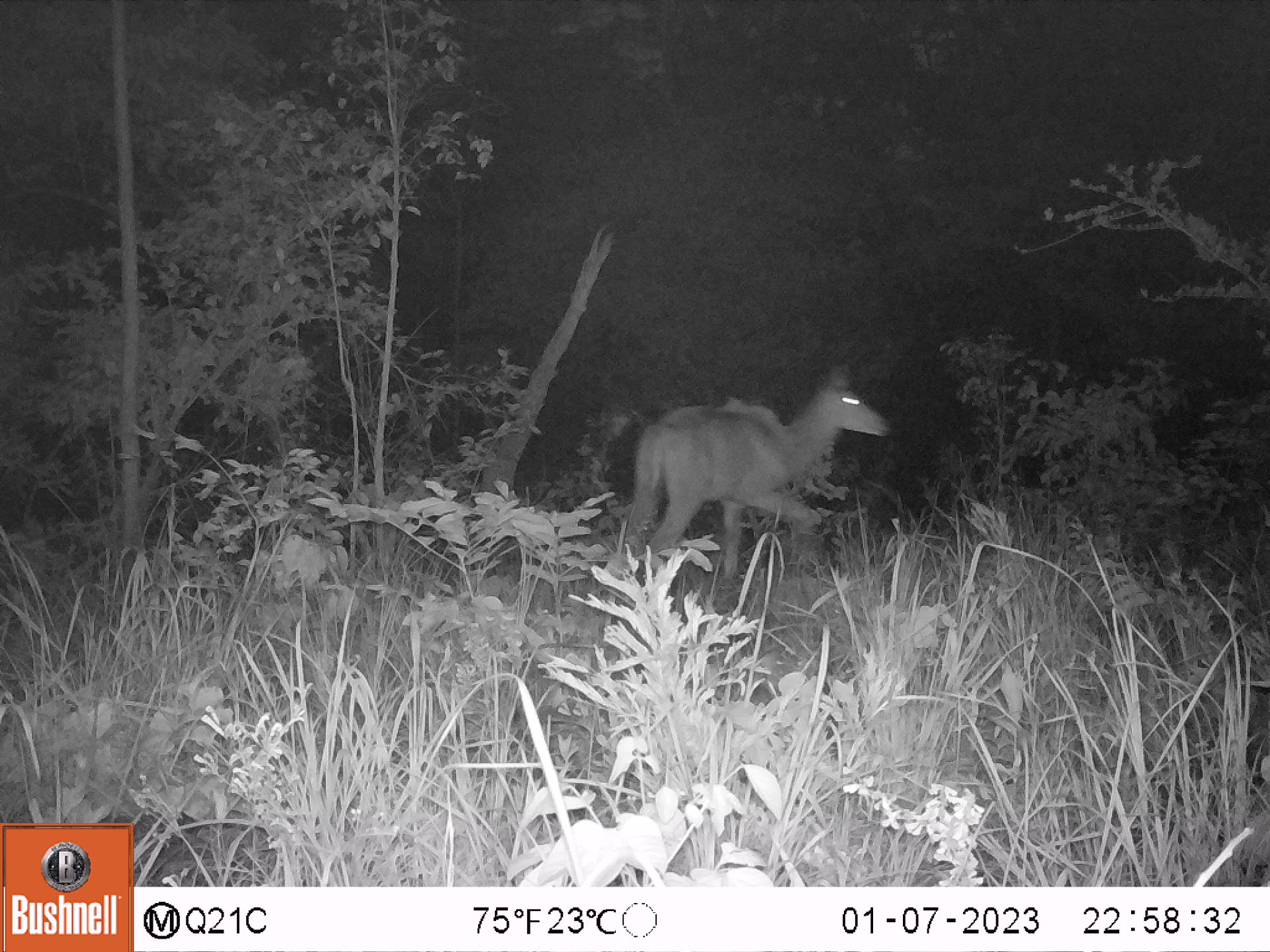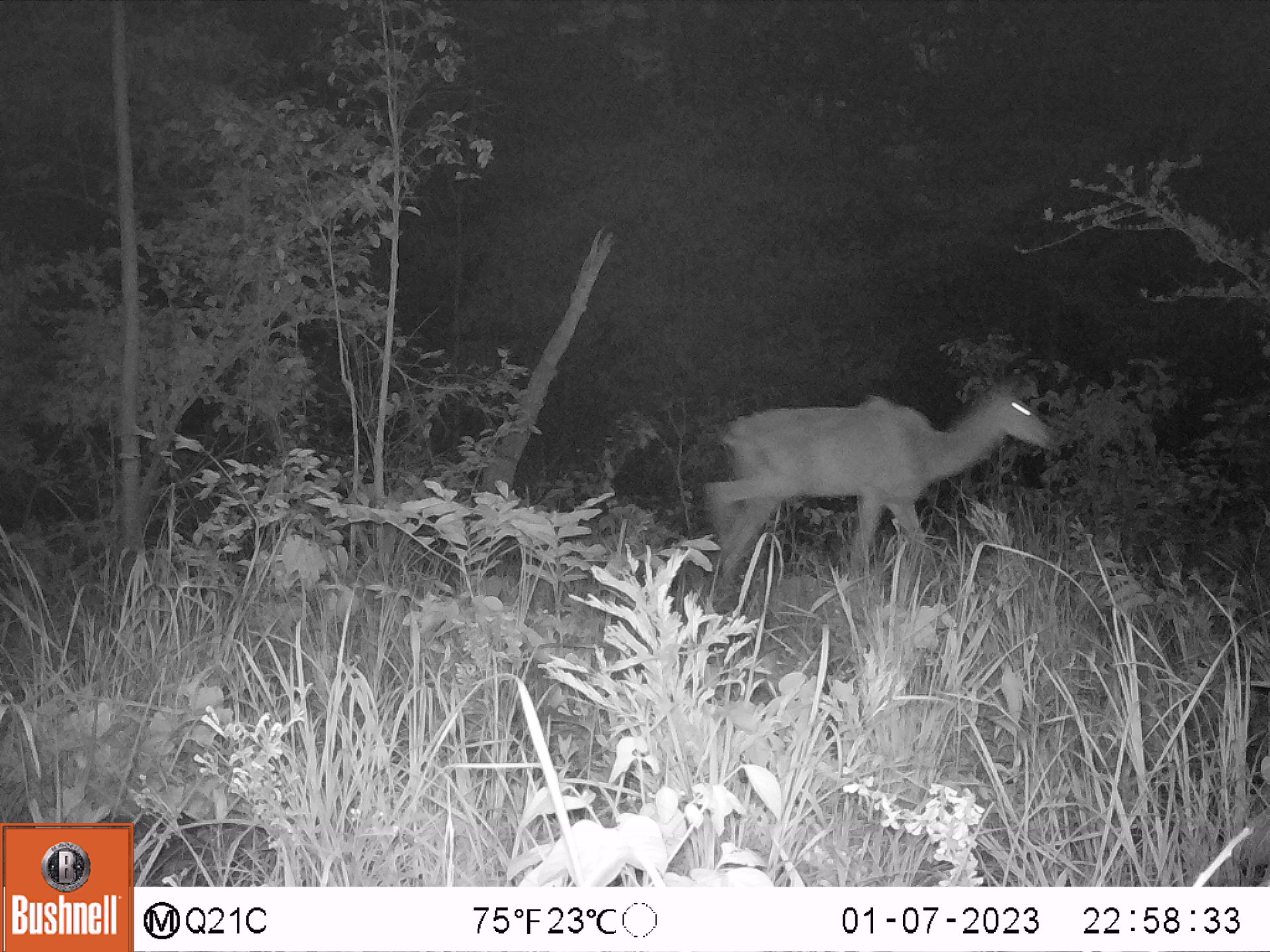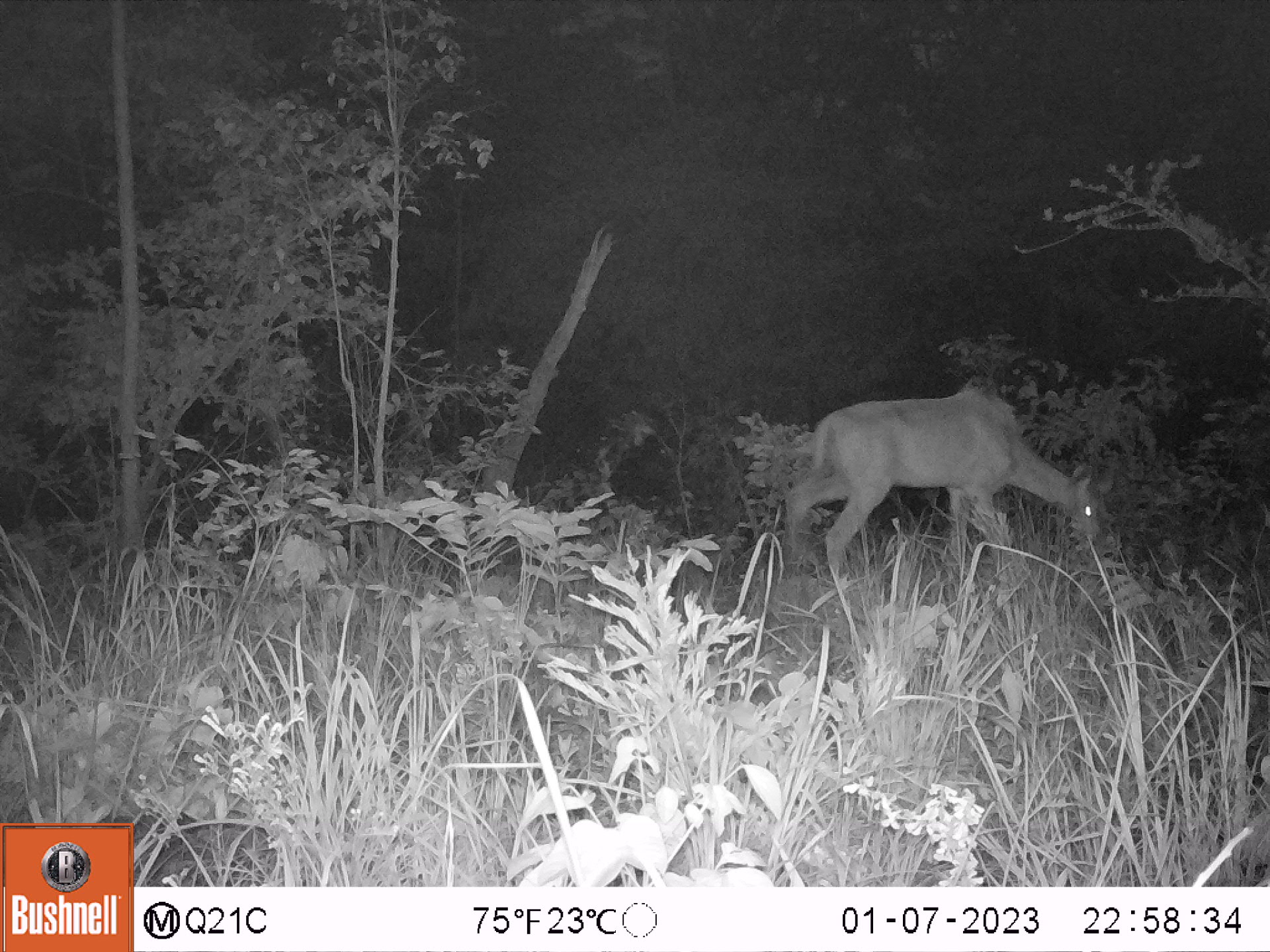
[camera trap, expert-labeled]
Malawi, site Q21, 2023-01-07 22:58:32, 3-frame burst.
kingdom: Animalia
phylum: Chordata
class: Mammalia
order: Artiodactyla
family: Bovidae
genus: Tragelaphus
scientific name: Tragelaphus strepsiceros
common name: greater kudu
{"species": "greater kudu (Tragelaphus strepsiceros)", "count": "1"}